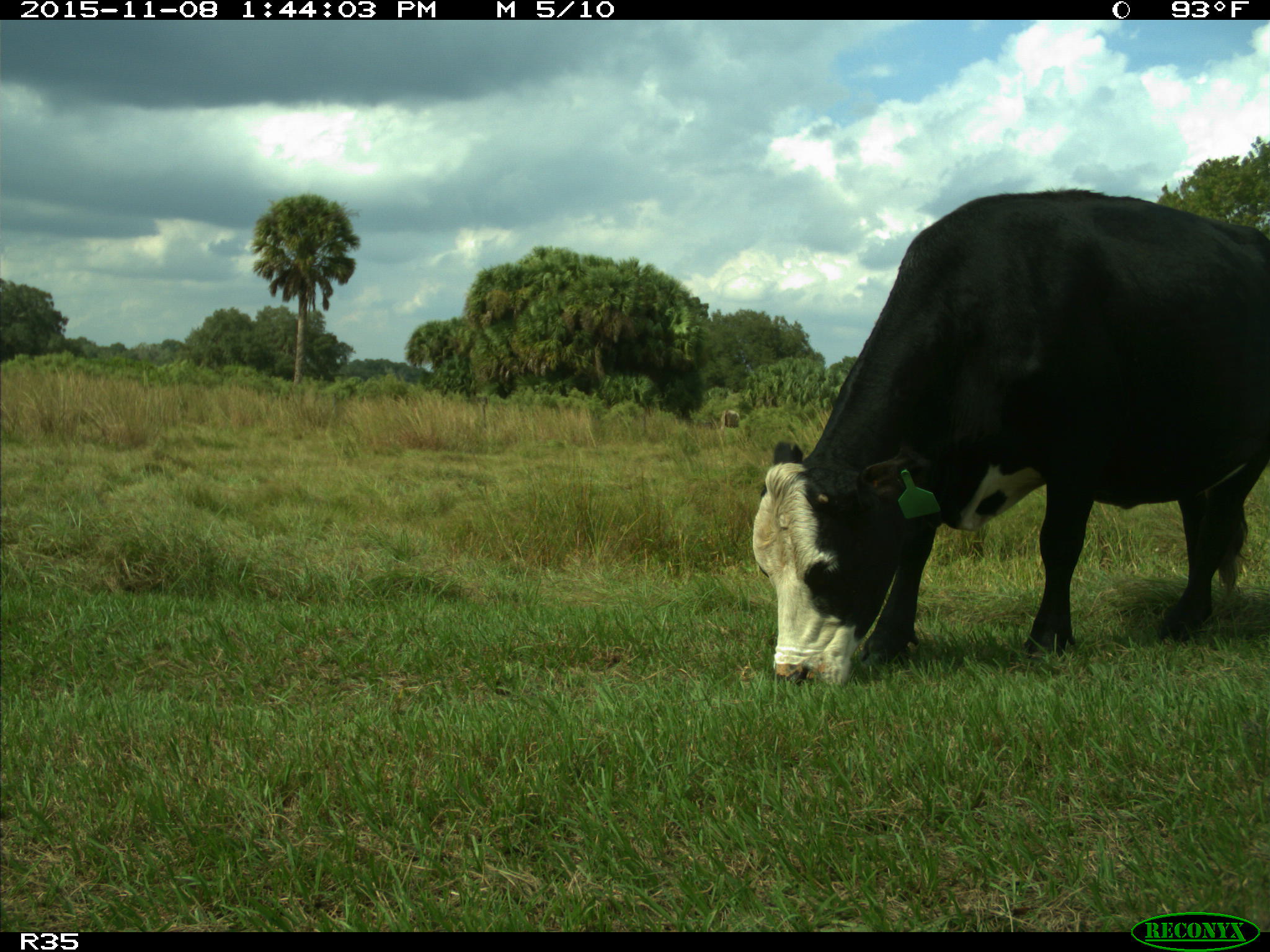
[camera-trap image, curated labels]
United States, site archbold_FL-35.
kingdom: Animalia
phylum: Chordata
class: Mammalia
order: Artiodactyla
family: Bovidae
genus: Bos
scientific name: Bos taurus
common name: domestic cow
Bos taurus (domestic cow).